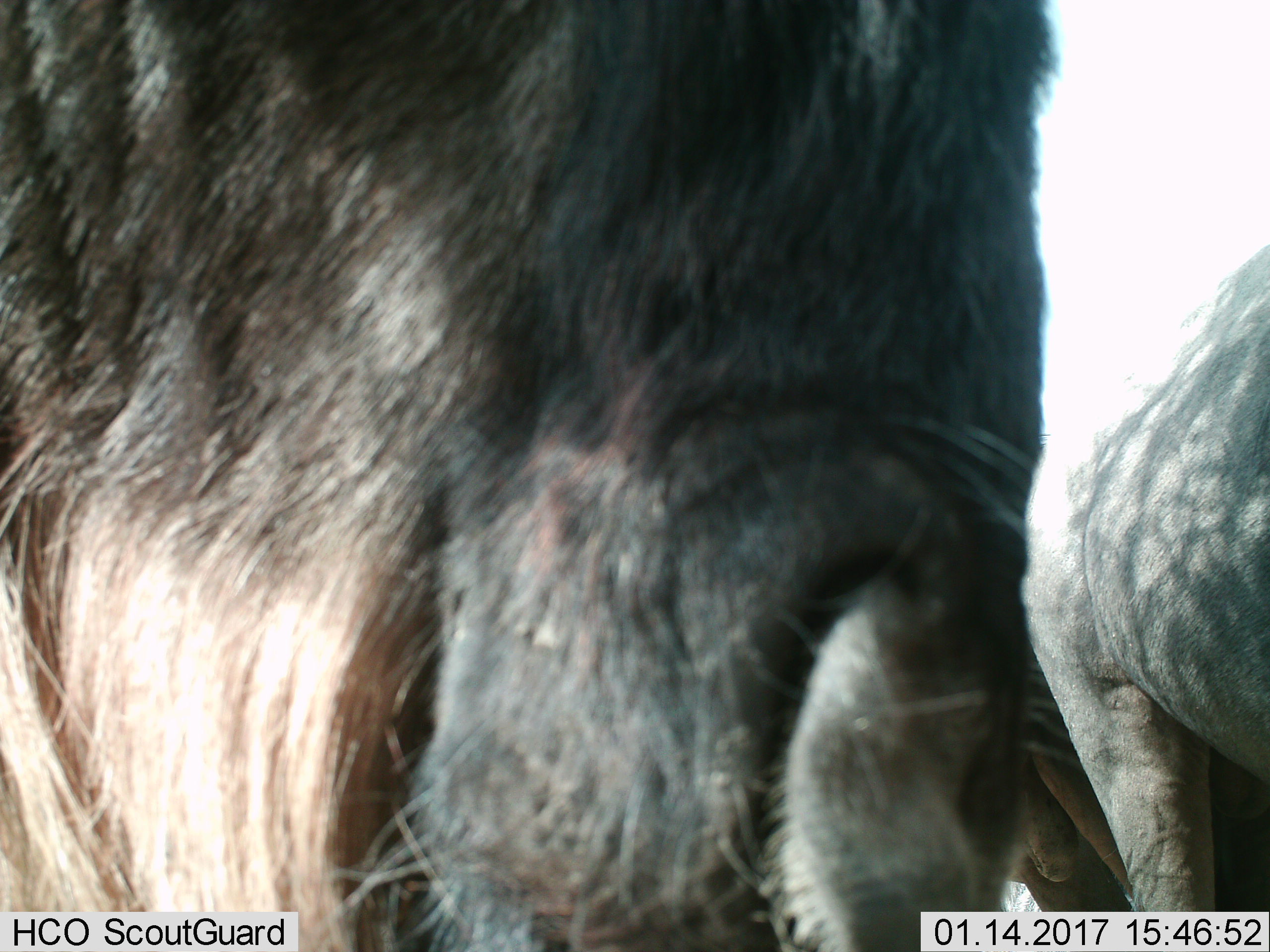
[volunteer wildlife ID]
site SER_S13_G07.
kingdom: Animalia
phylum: Chordata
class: Mammalia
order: Artiodactyla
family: Bovidae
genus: Connochaetes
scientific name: Connochaetes taurinus taurinus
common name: blue wildebeest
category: wildebeestblue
Wildebeestblue (blue wildebeest) (Connochaetes taurinus taurinus), count 2. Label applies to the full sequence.